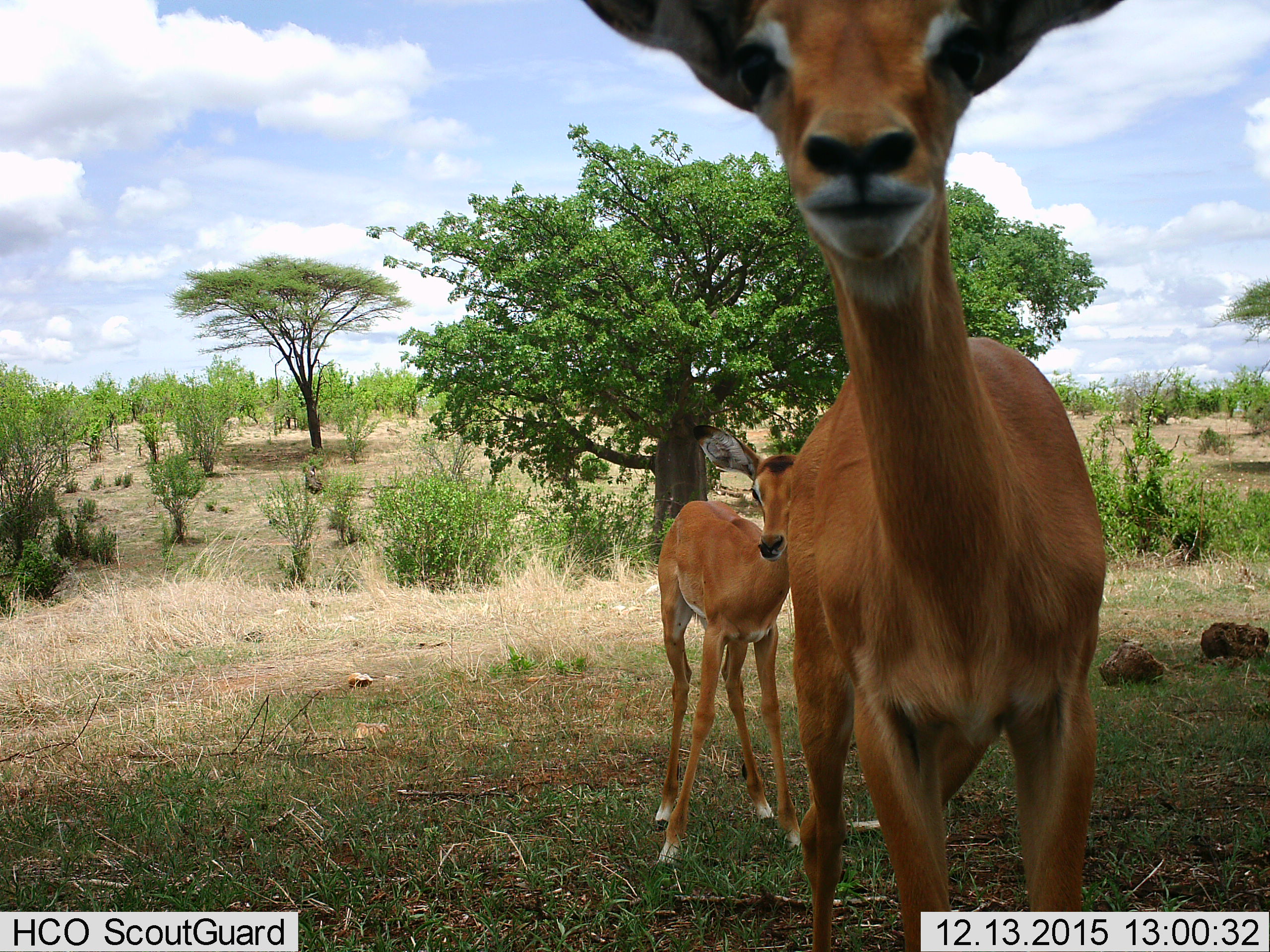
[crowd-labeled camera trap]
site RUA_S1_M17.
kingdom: Animalia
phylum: Chordata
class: Mammalia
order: Artiodactyla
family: Bovidae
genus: Aepyceros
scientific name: Aepyceros melampus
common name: impala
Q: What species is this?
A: Impala (Aepyceros melampus).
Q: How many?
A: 2.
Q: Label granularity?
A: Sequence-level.